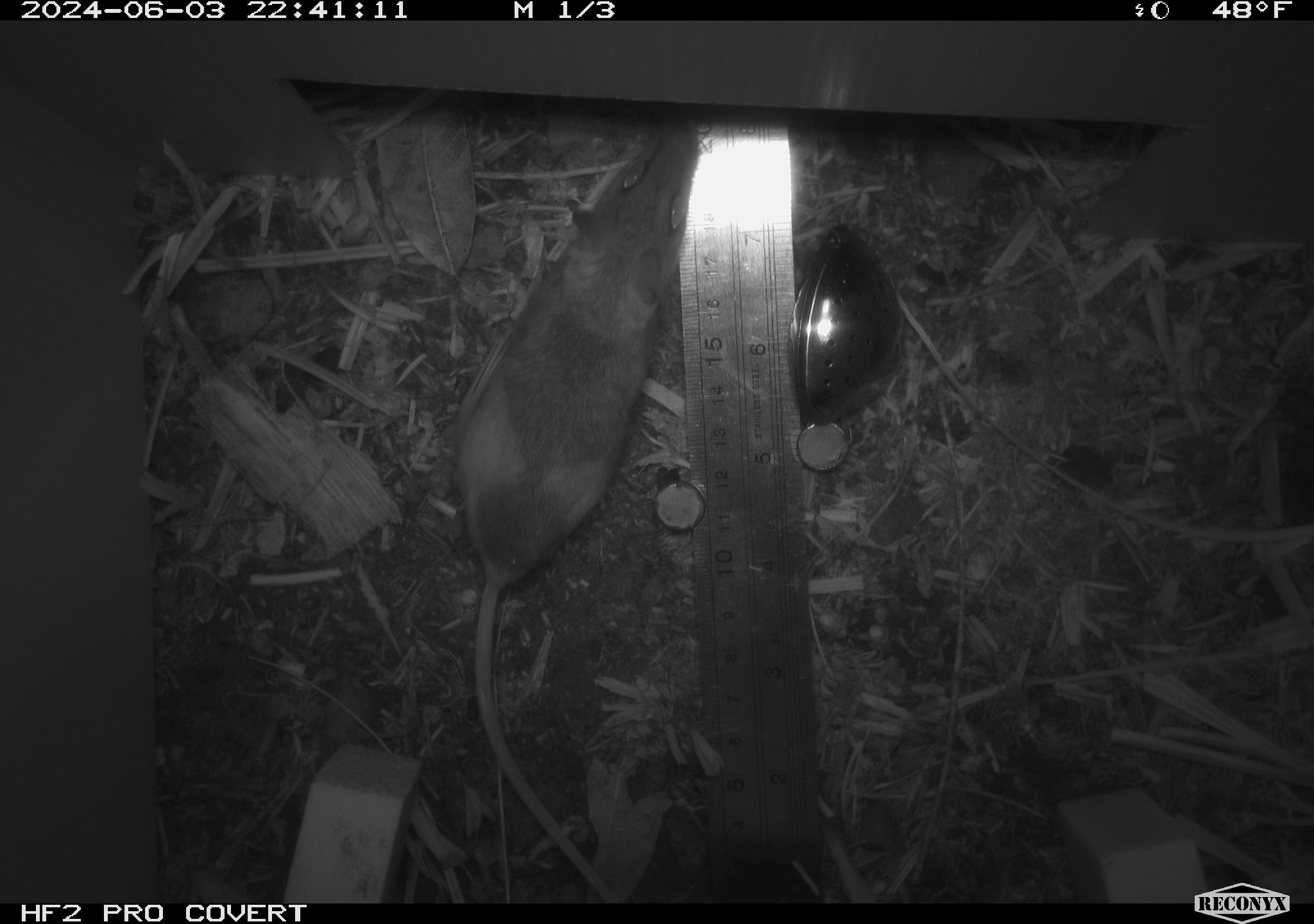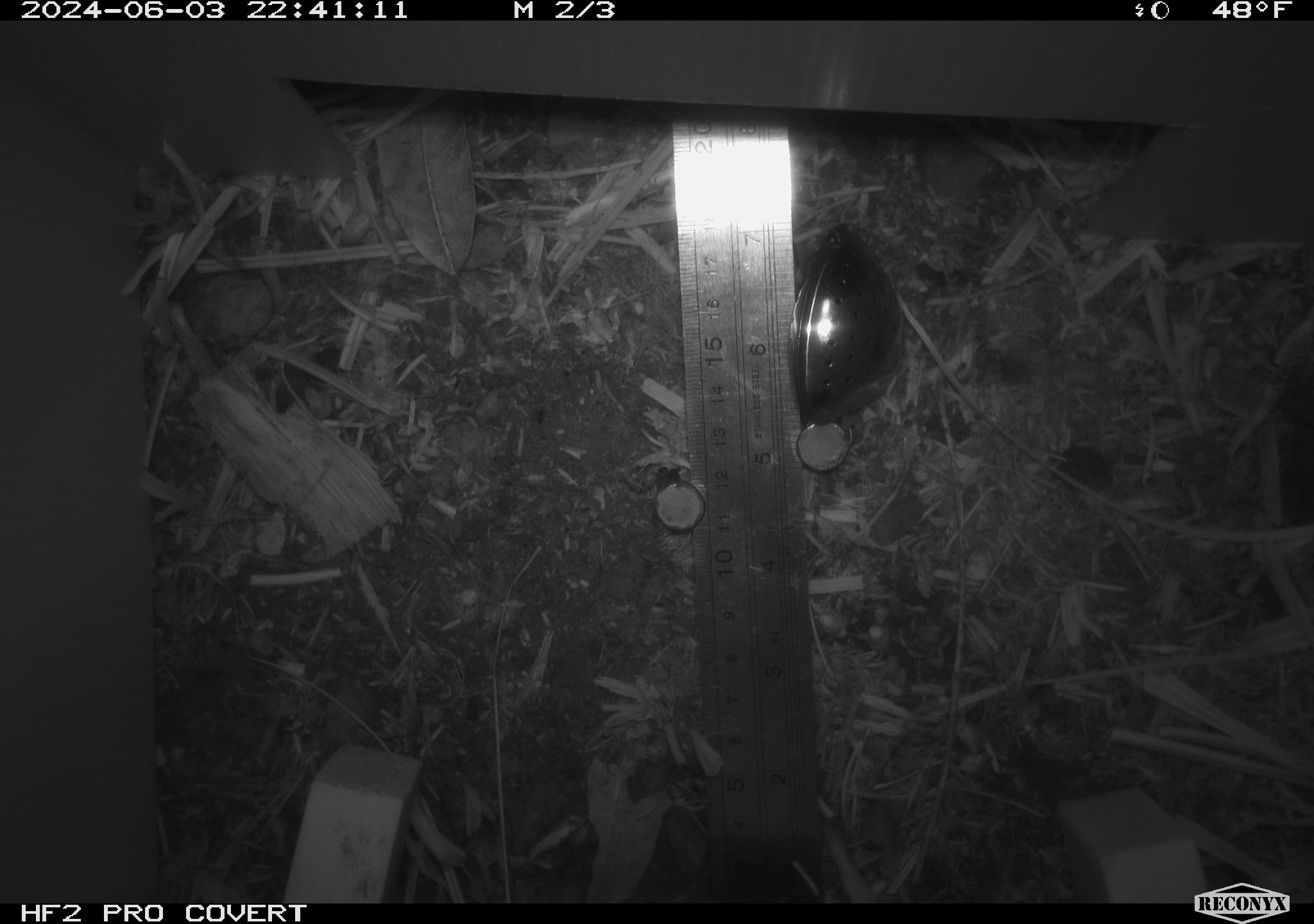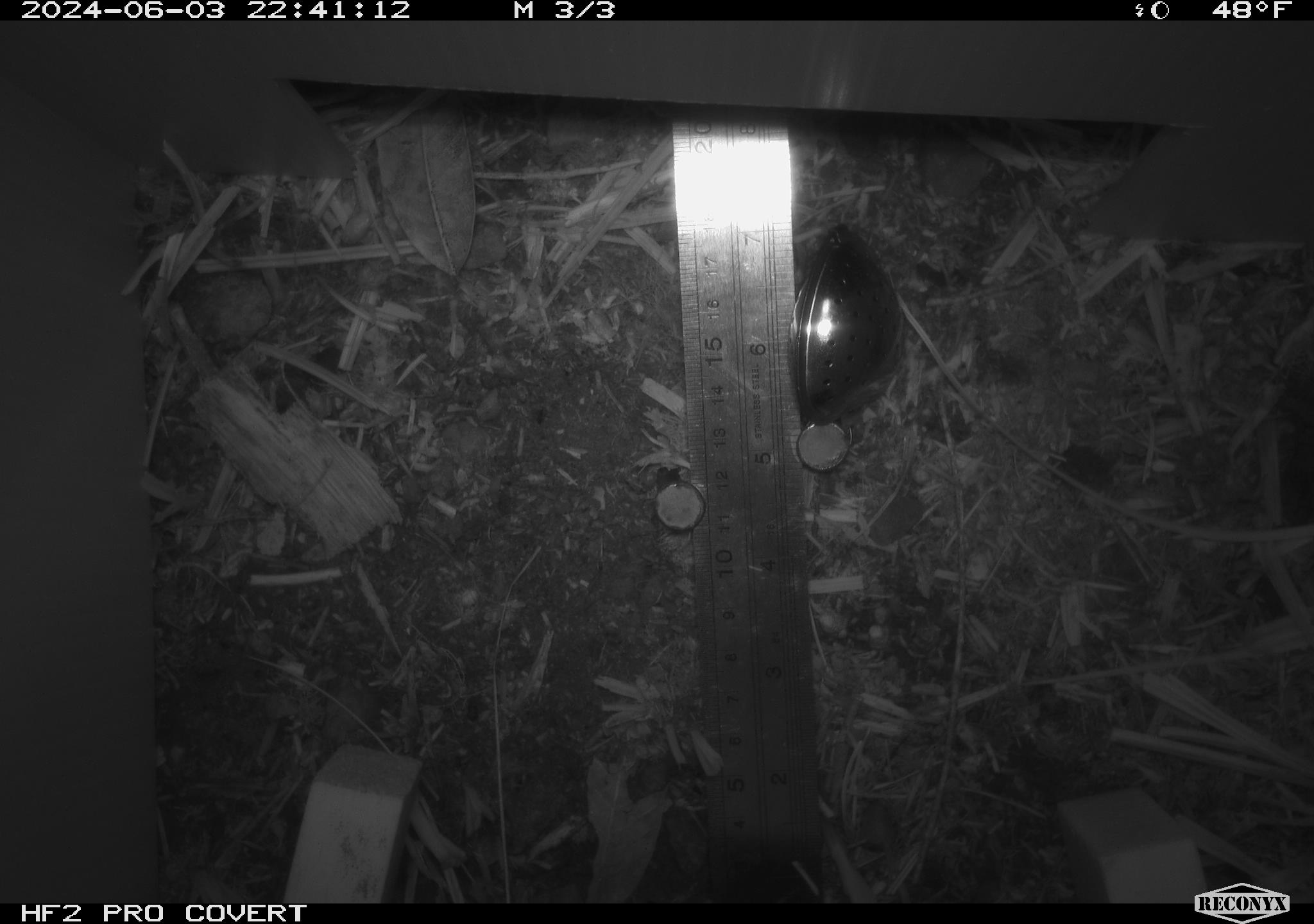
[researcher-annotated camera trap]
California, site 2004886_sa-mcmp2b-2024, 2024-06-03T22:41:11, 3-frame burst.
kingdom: Animalia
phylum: Chordata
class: Mammalia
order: Rodentia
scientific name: Rodentia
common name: mouse species